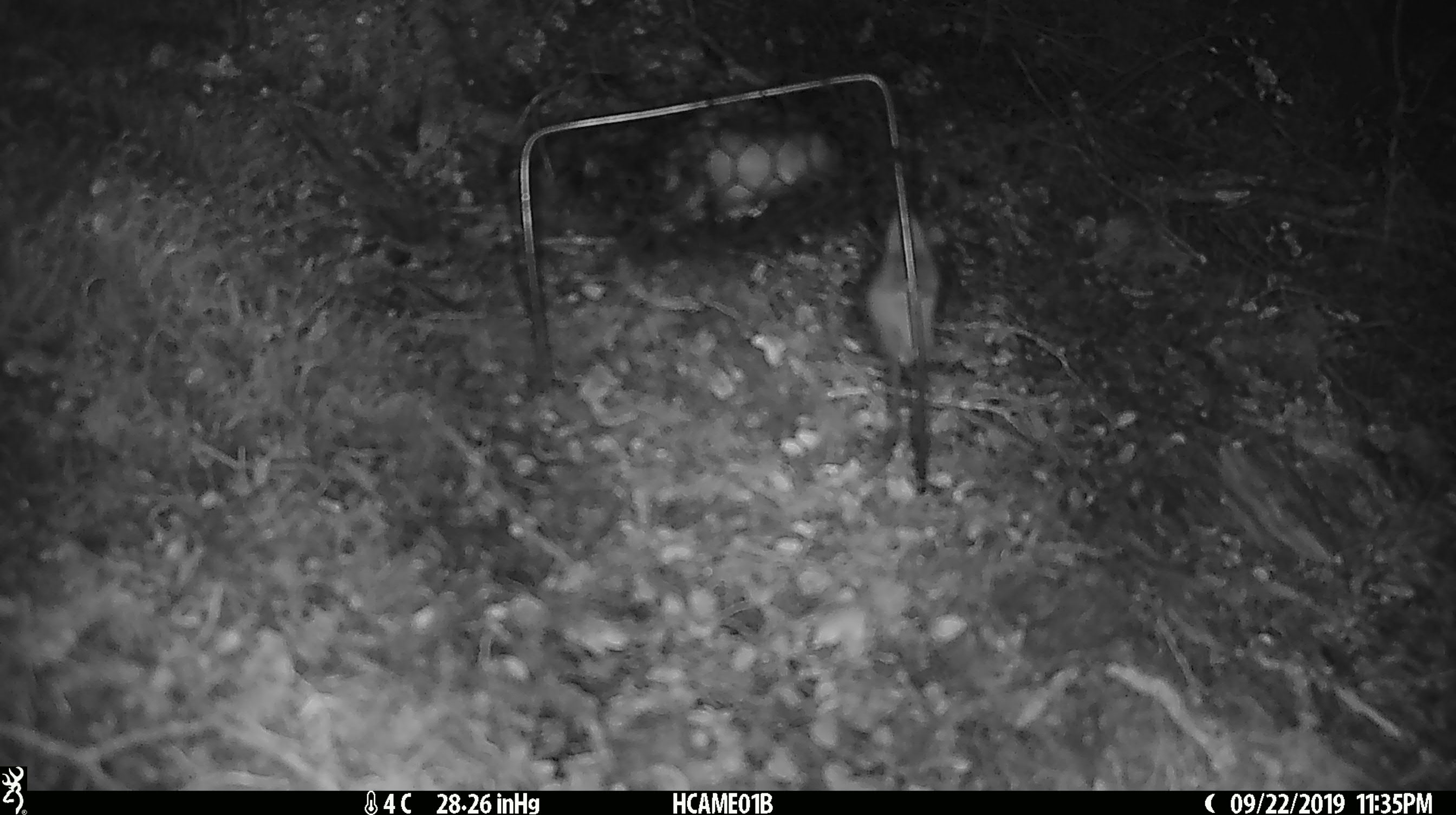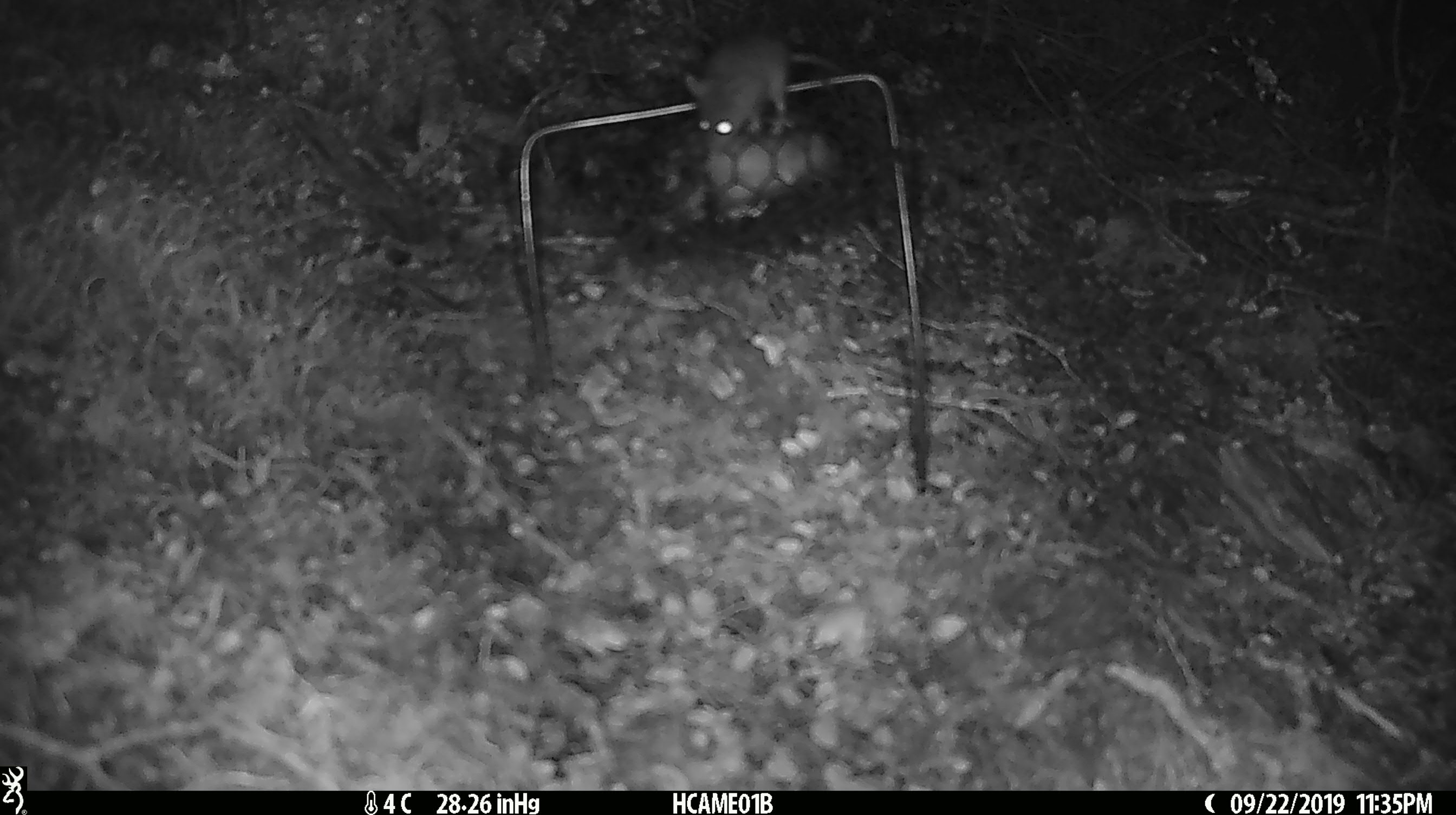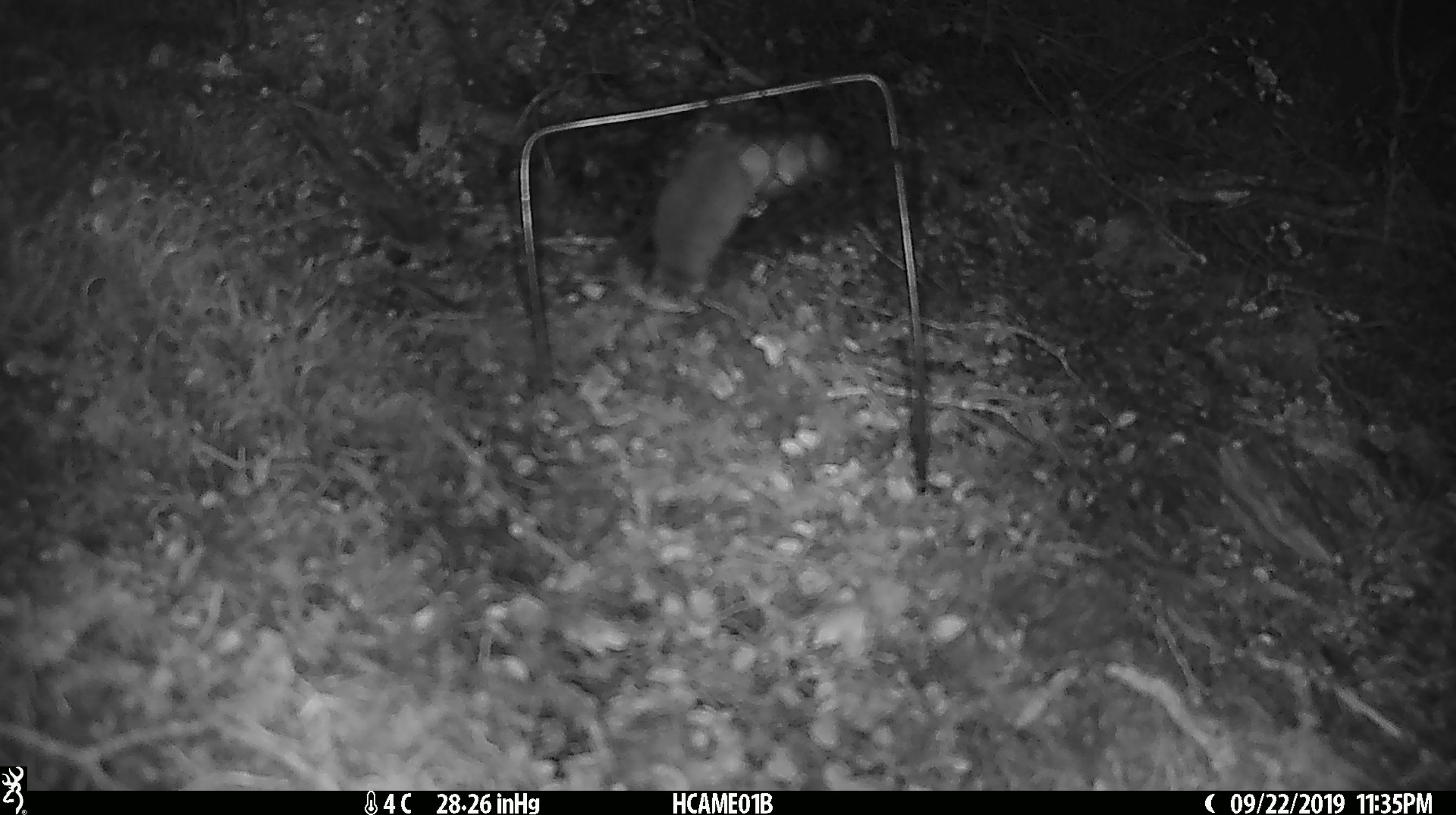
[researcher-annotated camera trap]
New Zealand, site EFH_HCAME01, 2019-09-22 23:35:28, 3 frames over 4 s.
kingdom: Animalia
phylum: Chordata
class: Mammalia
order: Rodentia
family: Muridae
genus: Mus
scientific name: Mus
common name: mouse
Mouse (Mus).